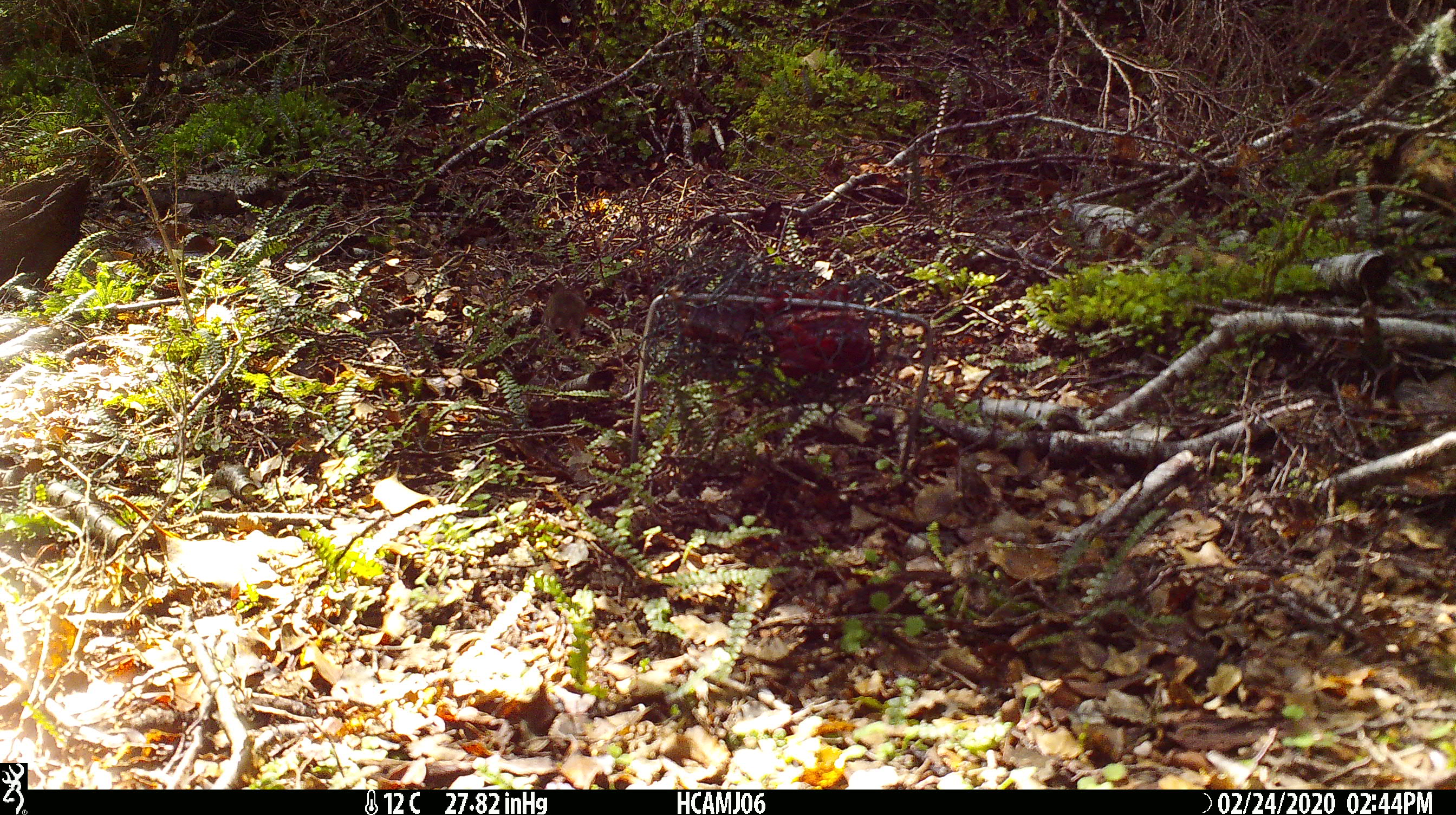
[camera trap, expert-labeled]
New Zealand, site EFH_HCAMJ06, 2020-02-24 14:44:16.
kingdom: Animalia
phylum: Chordata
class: Mammalia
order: Rodentia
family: Muridae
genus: Mus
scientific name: Mus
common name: mouse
Mouse (Mus).